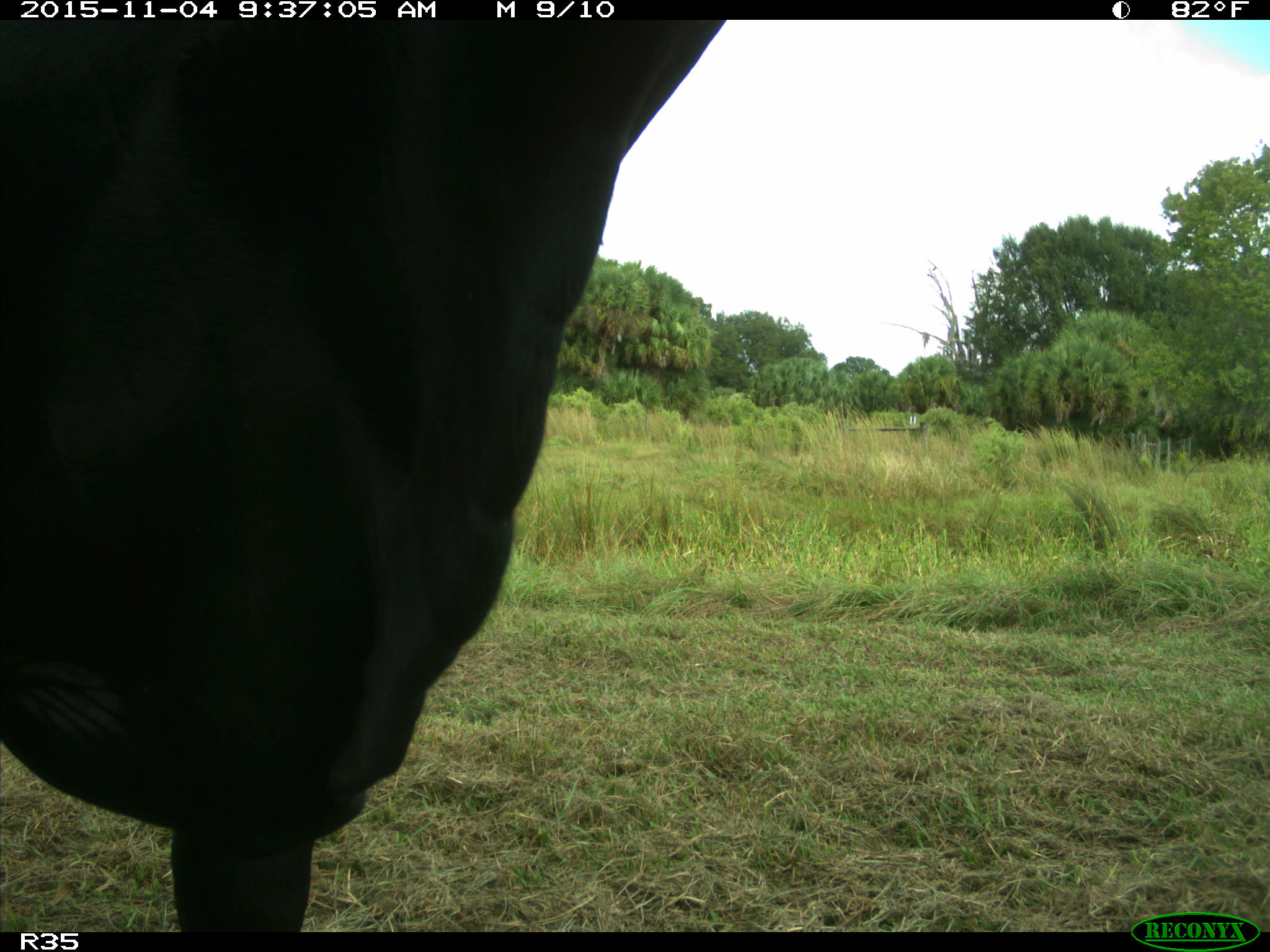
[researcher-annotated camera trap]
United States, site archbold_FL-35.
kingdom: Animalia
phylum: Chordata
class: Mammalia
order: Artiodactyla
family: Bovidae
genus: Bos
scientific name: Bos taurus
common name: domestic cow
Bos taurus (domestic cow).